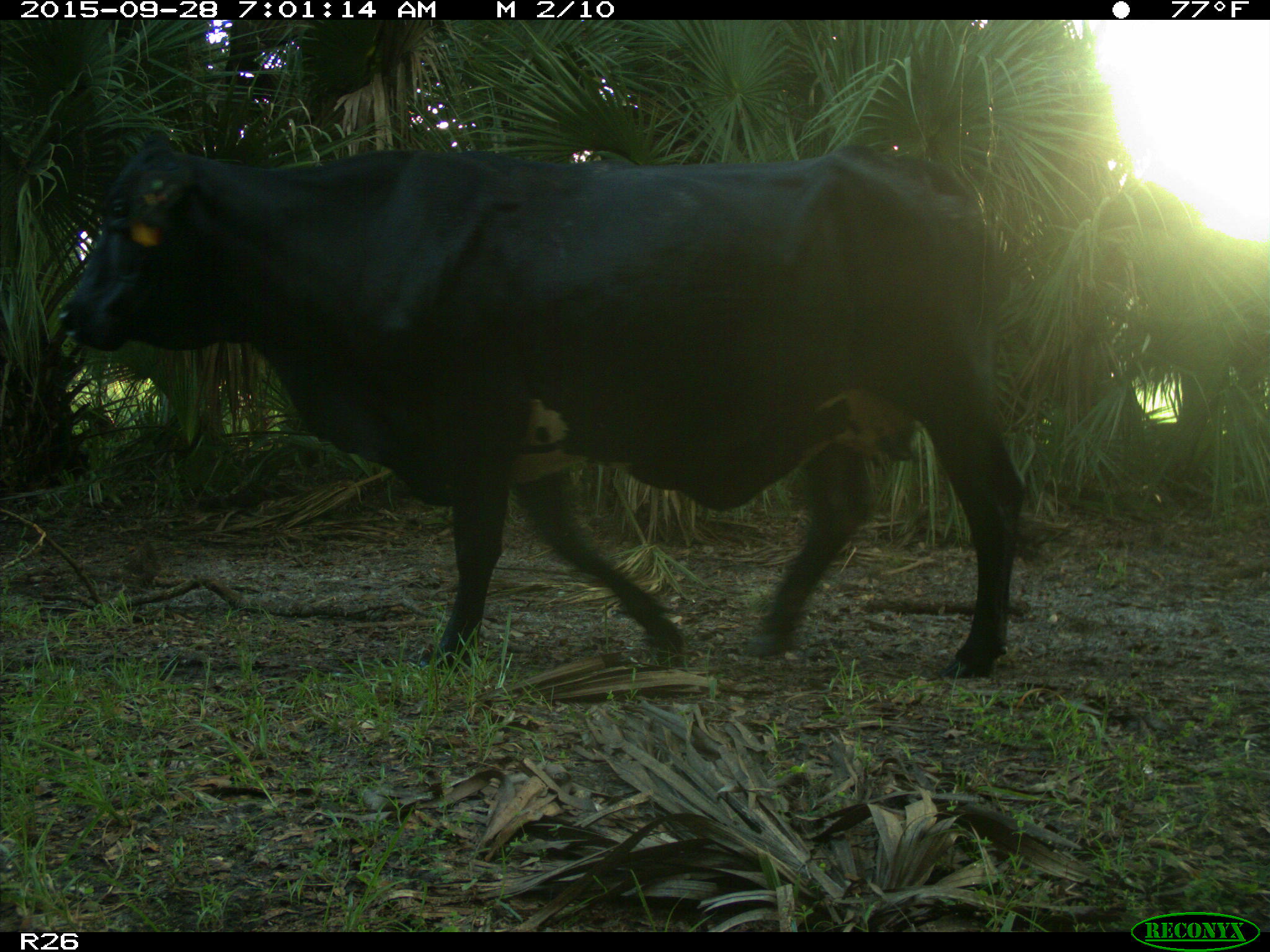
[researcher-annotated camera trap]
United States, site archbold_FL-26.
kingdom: Animalia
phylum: Chordata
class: Mammalia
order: Artiodactyla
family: Bovidae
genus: Bos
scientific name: Bos taurus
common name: domestic cow